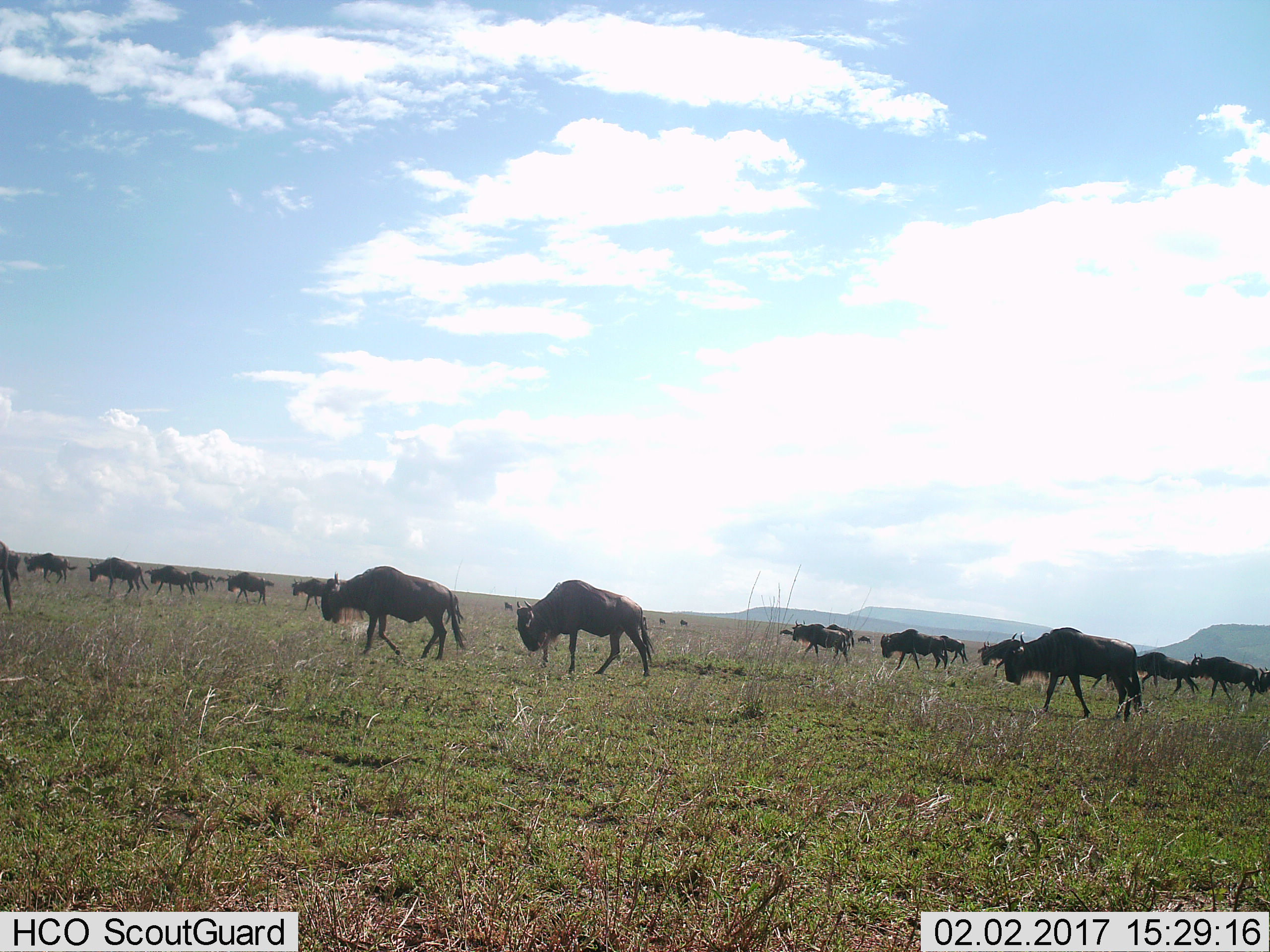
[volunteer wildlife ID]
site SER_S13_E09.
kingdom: Animalia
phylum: Chordata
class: Mammalia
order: Artiodactyla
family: Bovidae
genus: Connochaetes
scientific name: Connochaetes taurinus taurinus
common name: blue wildebeest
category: wildebeestblue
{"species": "wildebeestblue (blue wildebeest) (Connochaetes taurinus taurinus)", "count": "11-50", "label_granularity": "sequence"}